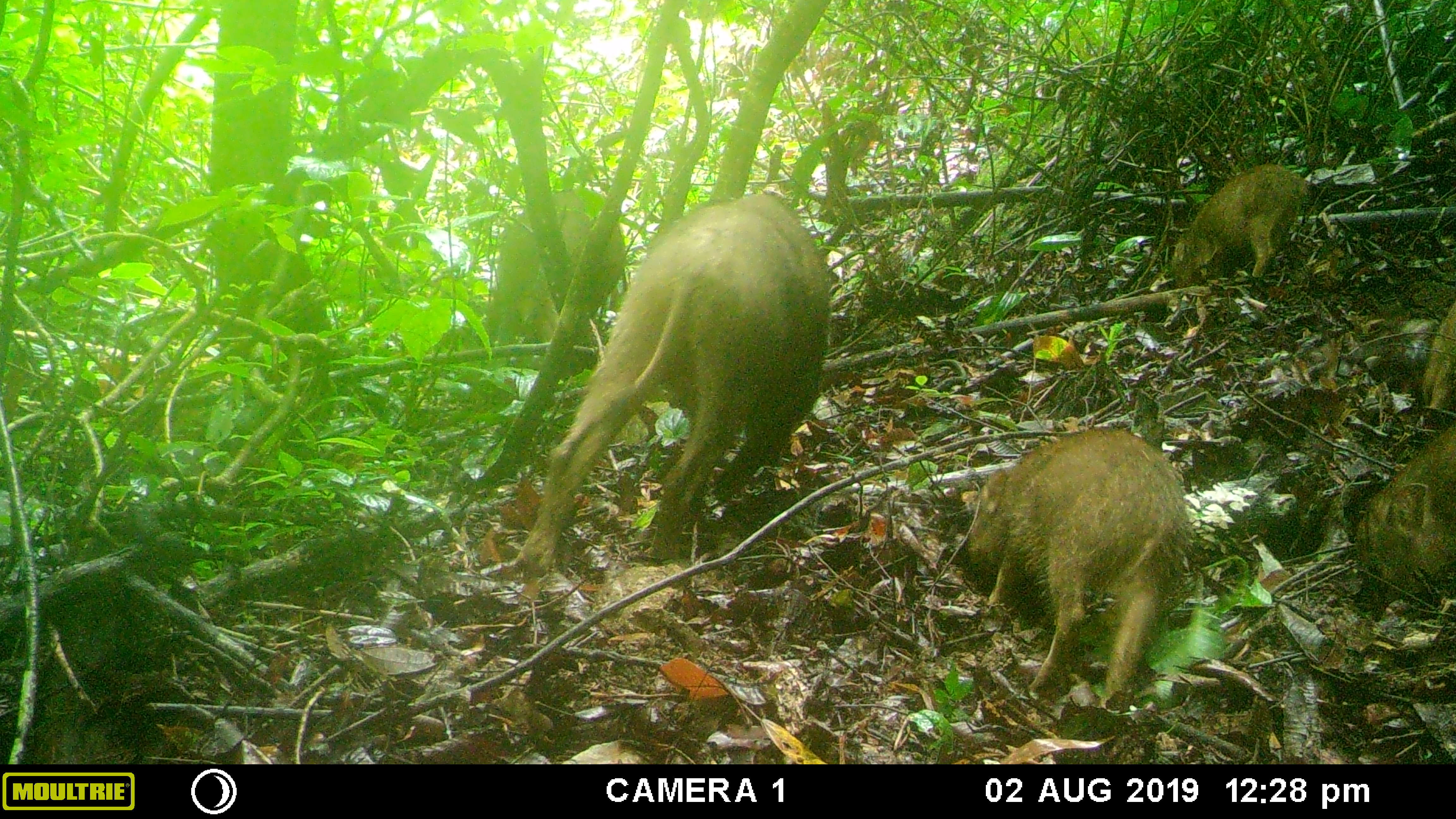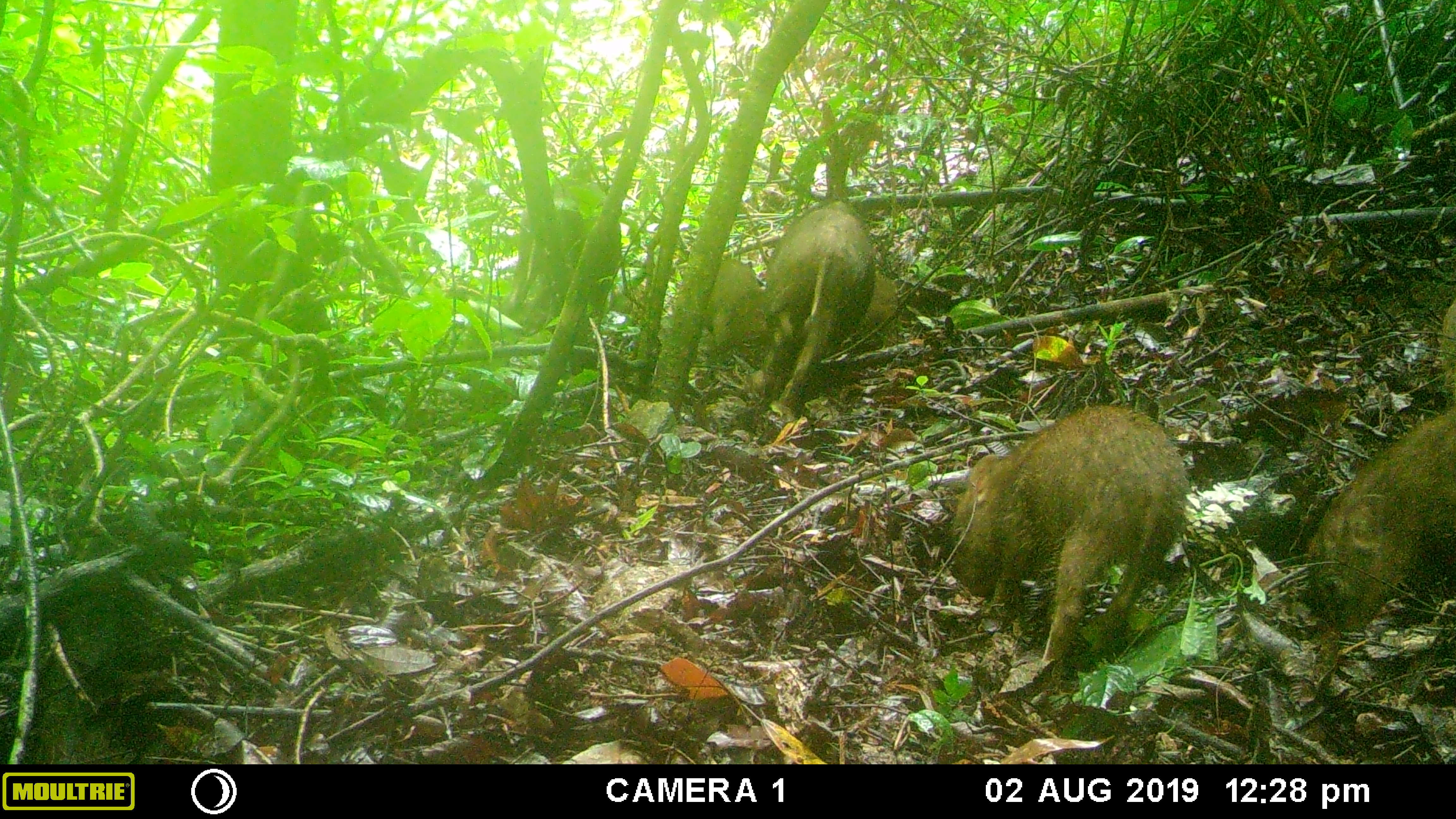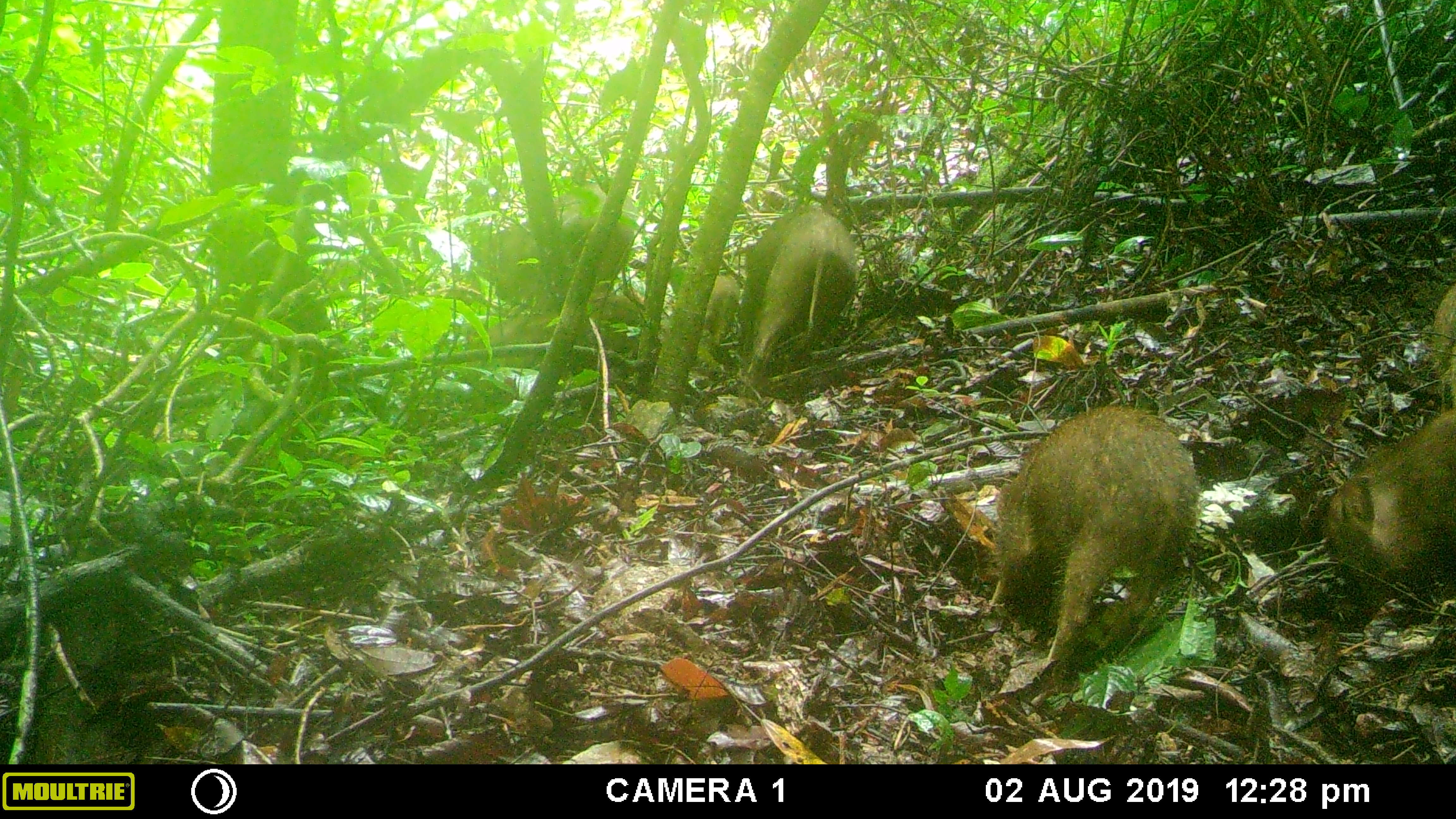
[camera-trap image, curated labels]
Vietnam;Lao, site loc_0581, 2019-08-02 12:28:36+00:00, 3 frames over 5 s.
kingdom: Animalia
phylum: Chordata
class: Mammalia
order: Artiodactyla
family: Suidae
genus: Sus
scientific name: Sus scrofa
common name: eurasian wild pig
Eurasian wild pig (Sus scrofa). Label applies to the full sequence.